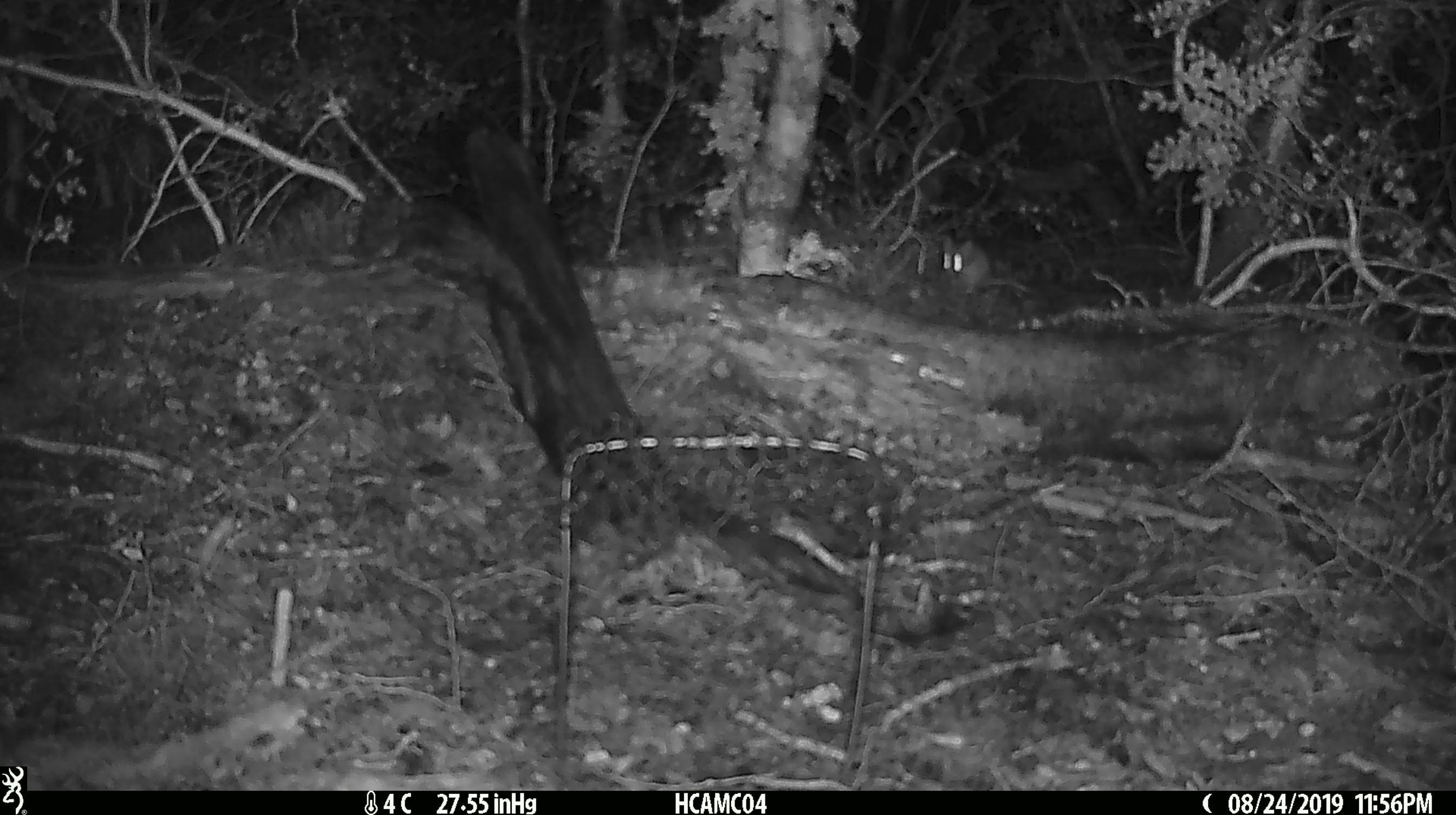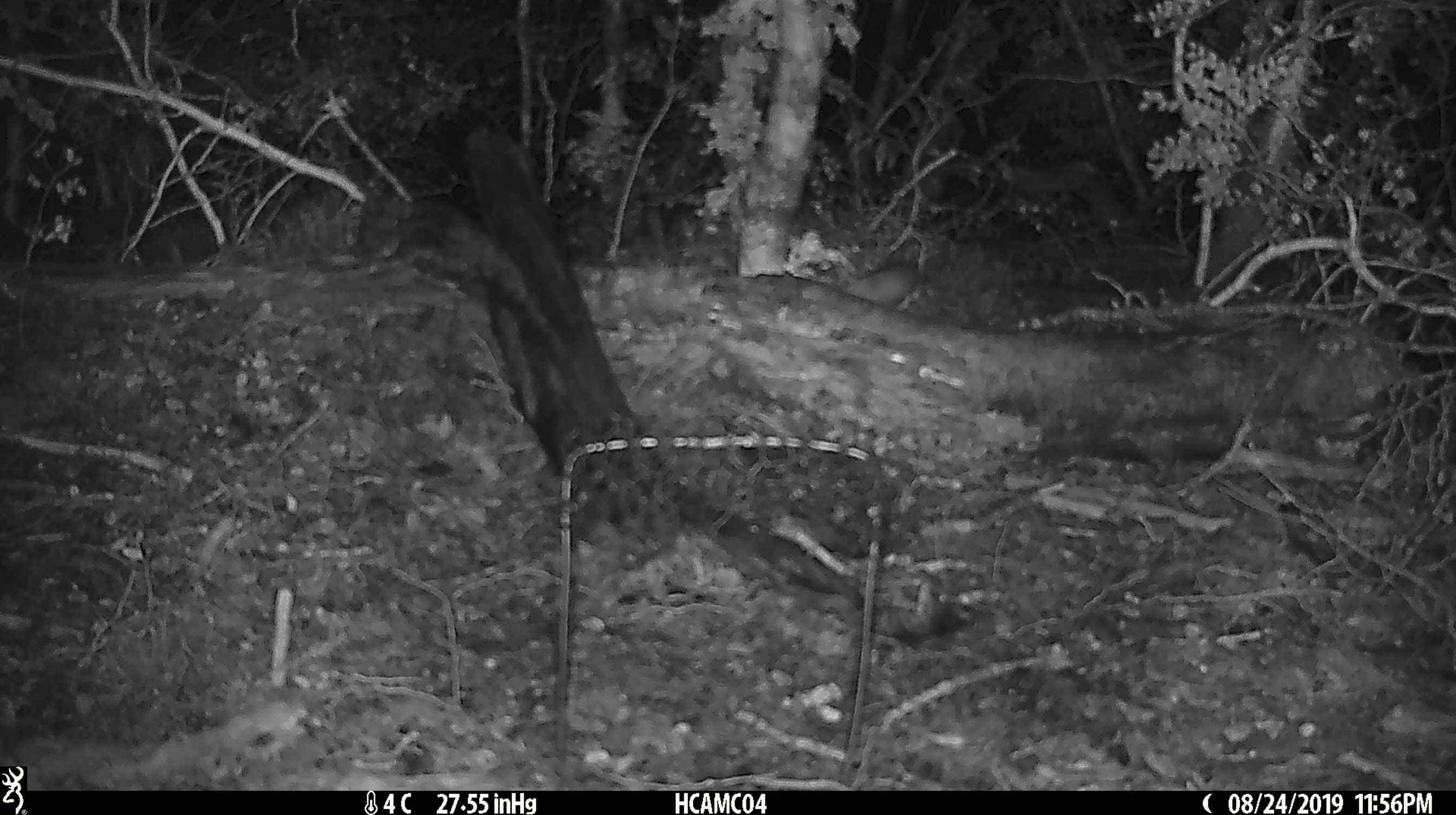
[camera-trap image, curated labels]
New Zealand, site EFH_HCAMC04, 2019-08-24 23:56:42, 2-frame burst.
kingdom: Animalia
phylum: Chordata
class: Mammalia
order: Rodentia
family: Muridae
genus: Mus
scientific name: Mus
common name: mouse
Mouse (Mus).